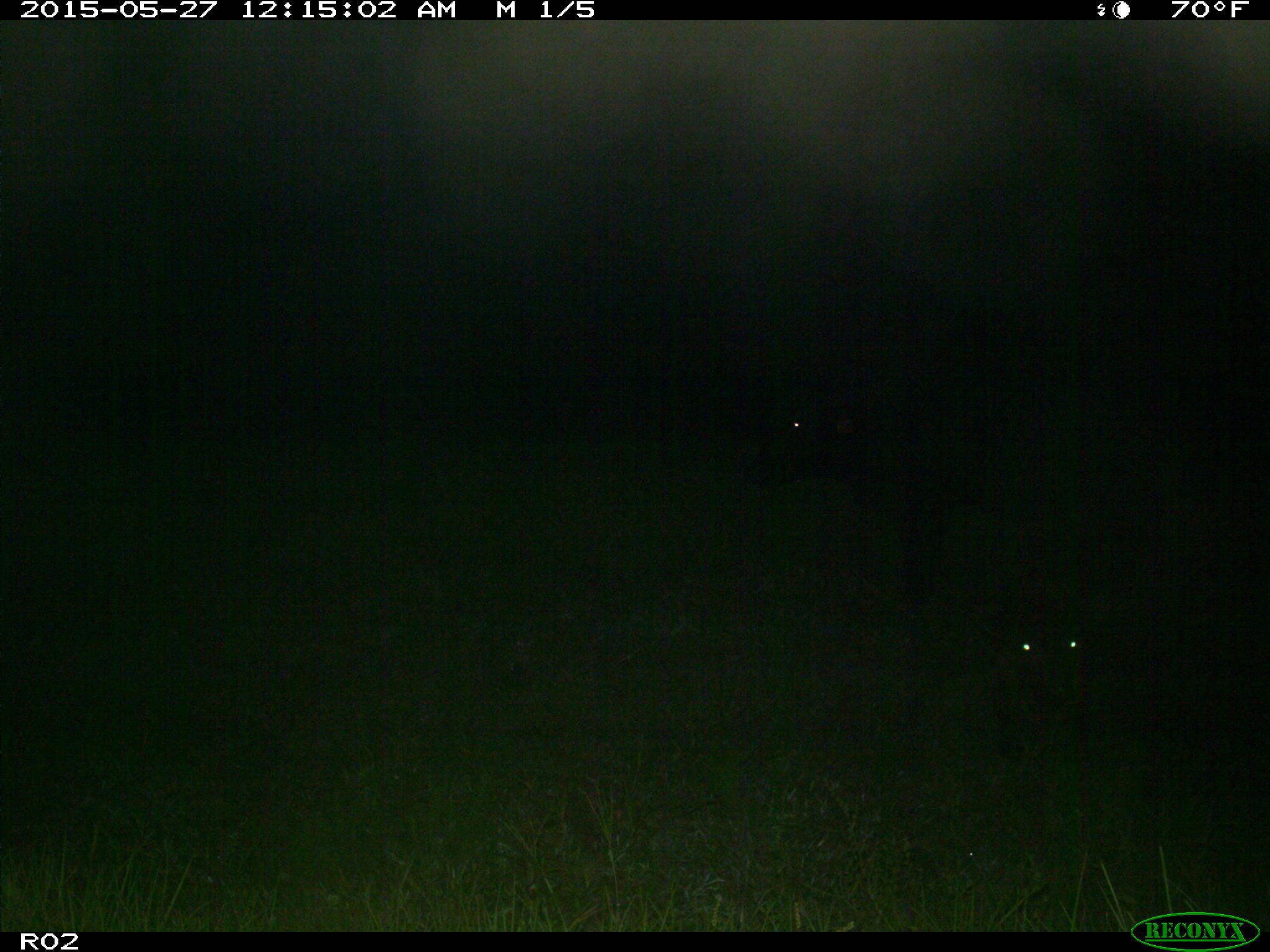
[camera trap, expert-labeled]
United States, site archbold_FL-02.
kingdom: Animalia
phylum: Chordata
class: Mammalia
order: Artiodactyla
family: Bovidae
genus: Bos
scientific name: Bos taurus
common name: domestic cow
Bos taurus (domestic cow).